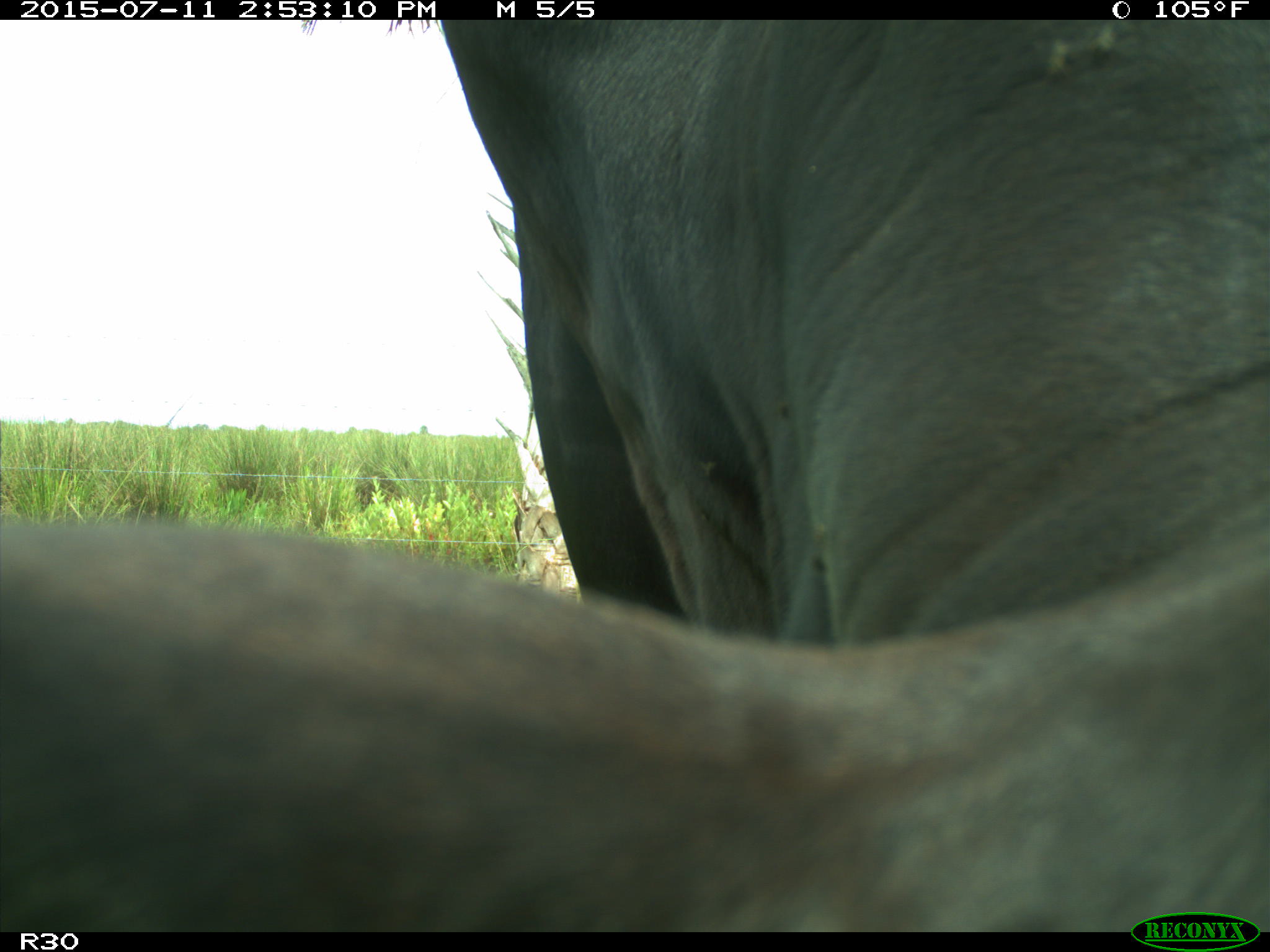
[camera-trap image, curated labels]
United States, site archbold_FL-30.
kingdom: Animalia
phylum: Chordata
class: Mammalia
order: Artiodactyla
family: Bovidae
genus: Bos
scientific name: Bos taurus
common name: domestic cow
Bos taurus (domestic cow).